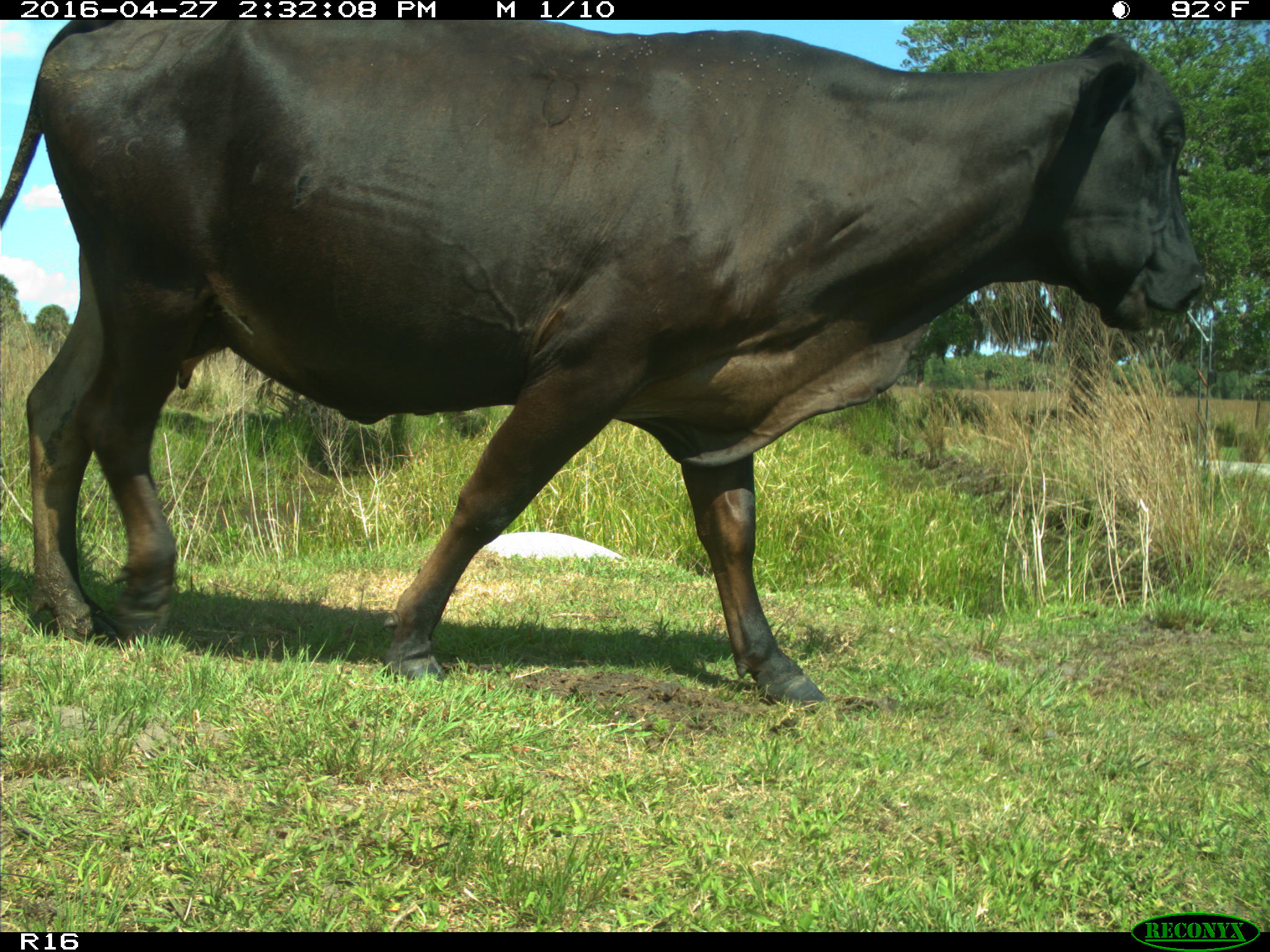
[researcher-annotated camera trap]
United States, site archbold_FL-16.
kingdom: Animalia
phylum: Chordata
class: Mammalia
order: Artiodactyla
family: Bovidae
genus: Bos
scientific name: Bos taurus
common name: domestic cow